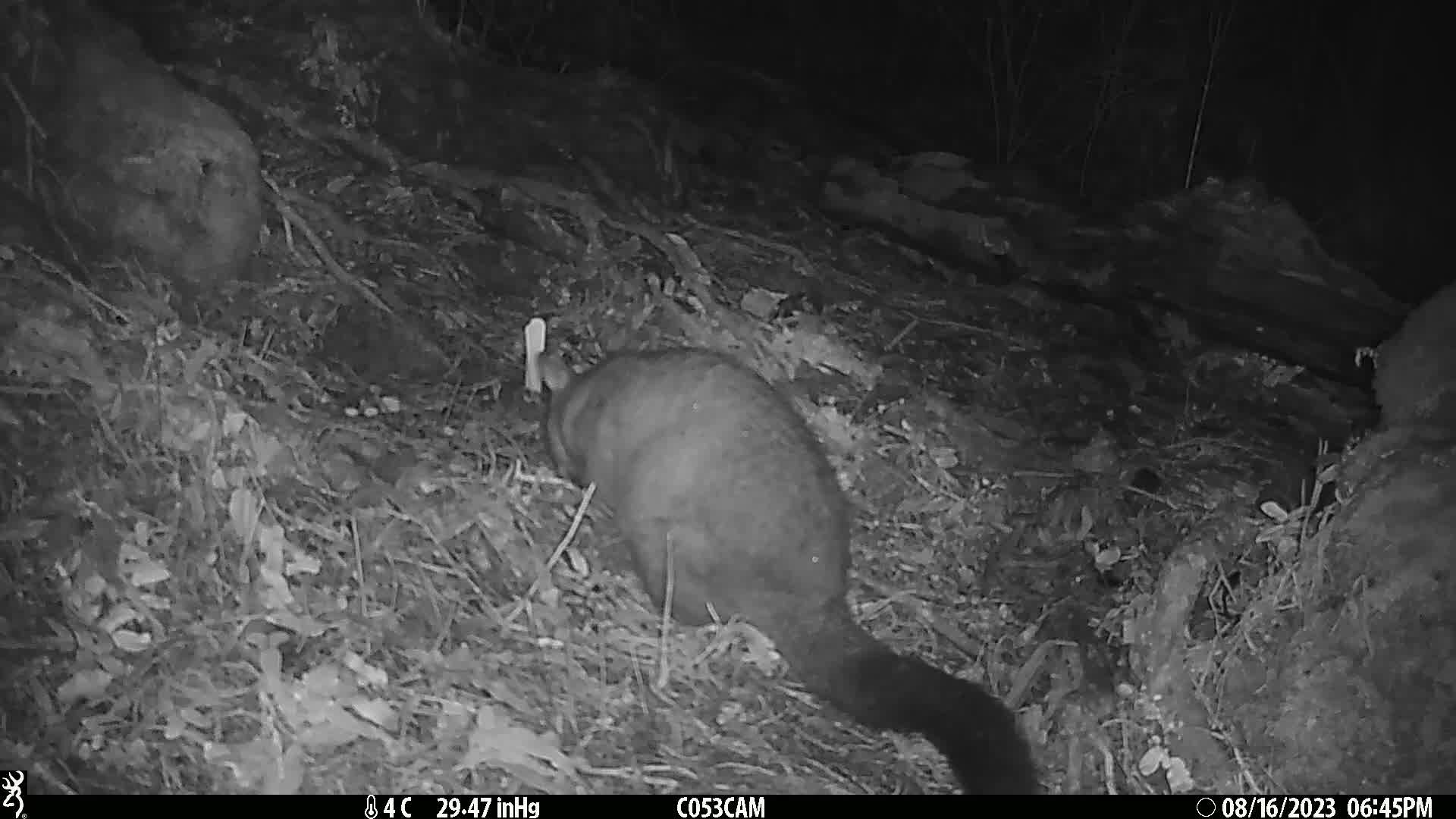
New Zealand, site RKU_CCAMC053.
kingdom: Animalia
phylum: Chordata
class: Mammalia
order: Diprotodontia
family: Phalangeridae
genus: Trichosurus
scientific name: Trichosurus vulpecula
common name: common brushtail possum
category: possum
Possum (common brushtail possum) (Trichosurus vulpecula).